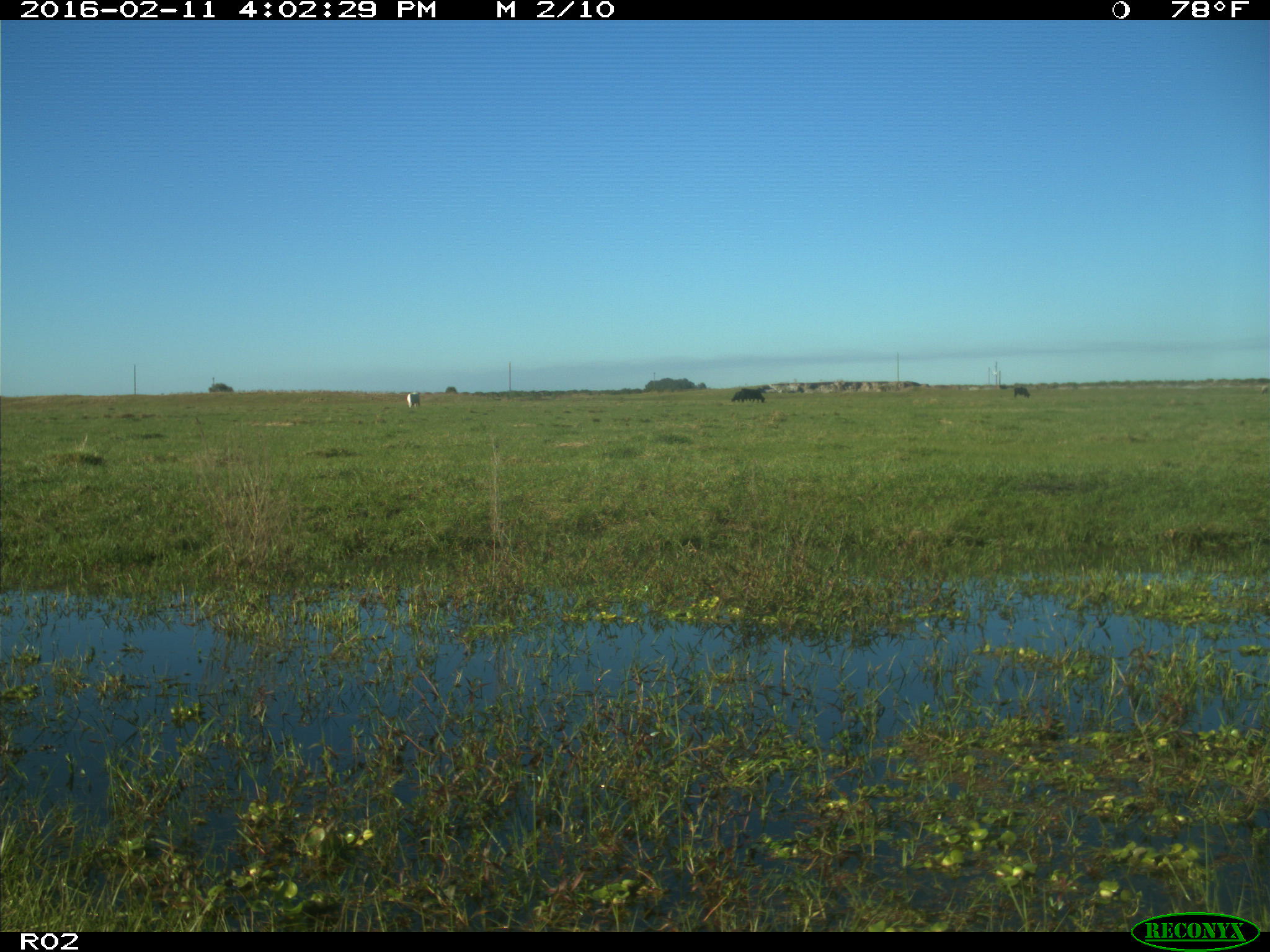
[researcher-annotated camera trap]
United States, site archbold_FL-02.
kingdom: Animalia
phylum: Chordata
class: Mammalia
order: Artiodactyla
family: Bovidae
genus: Bos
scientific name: Bos taurus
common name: domestic cow